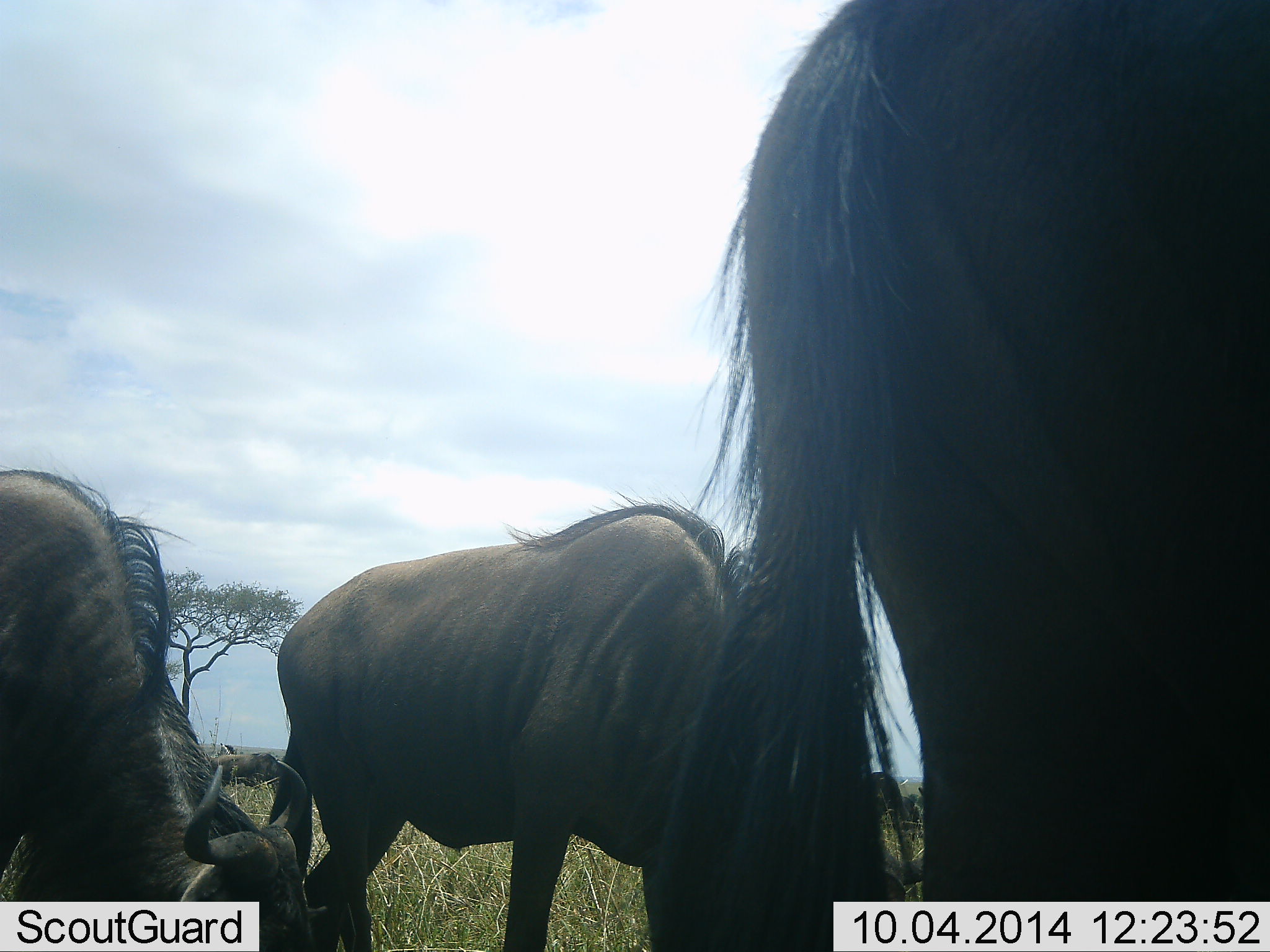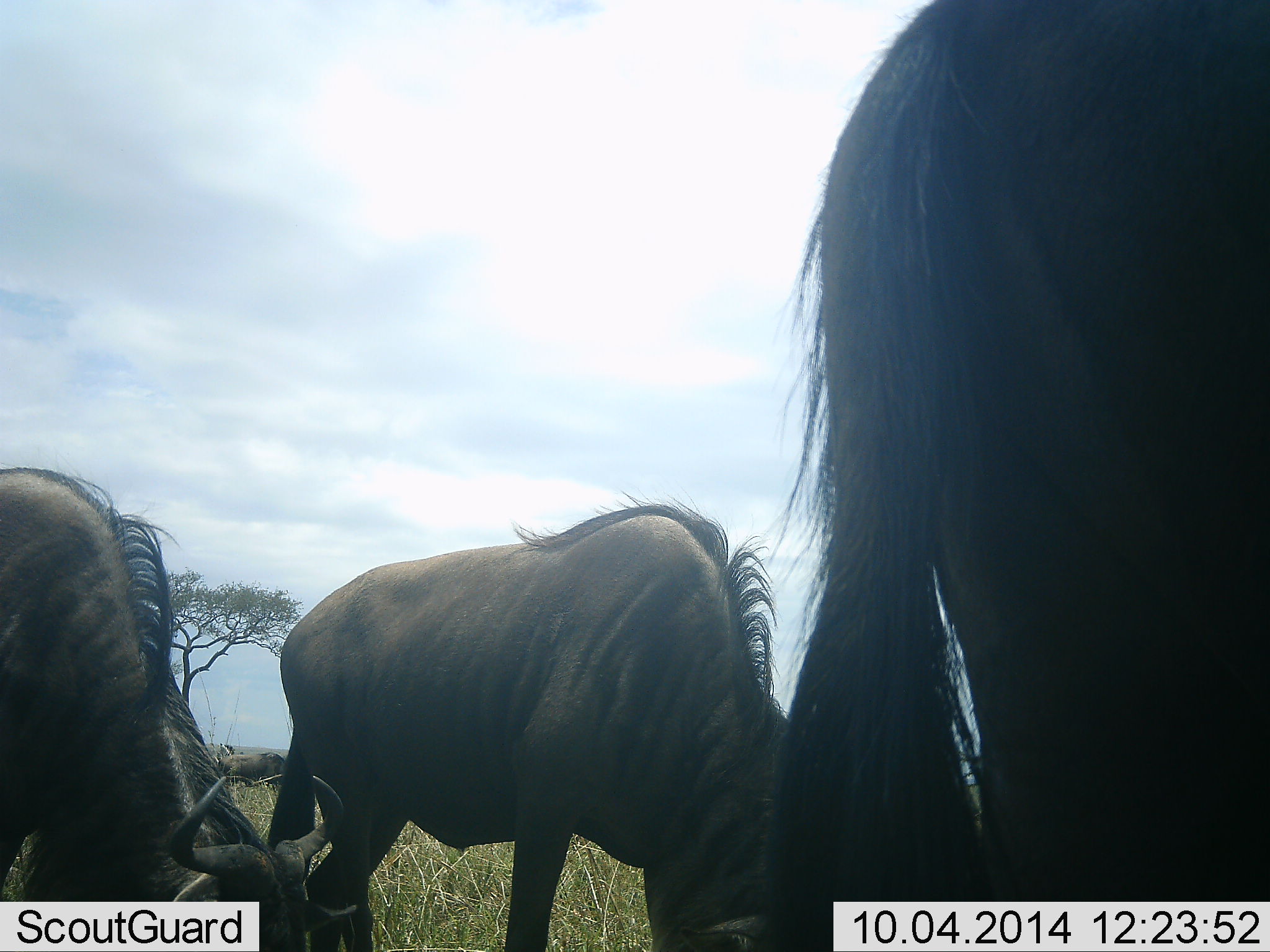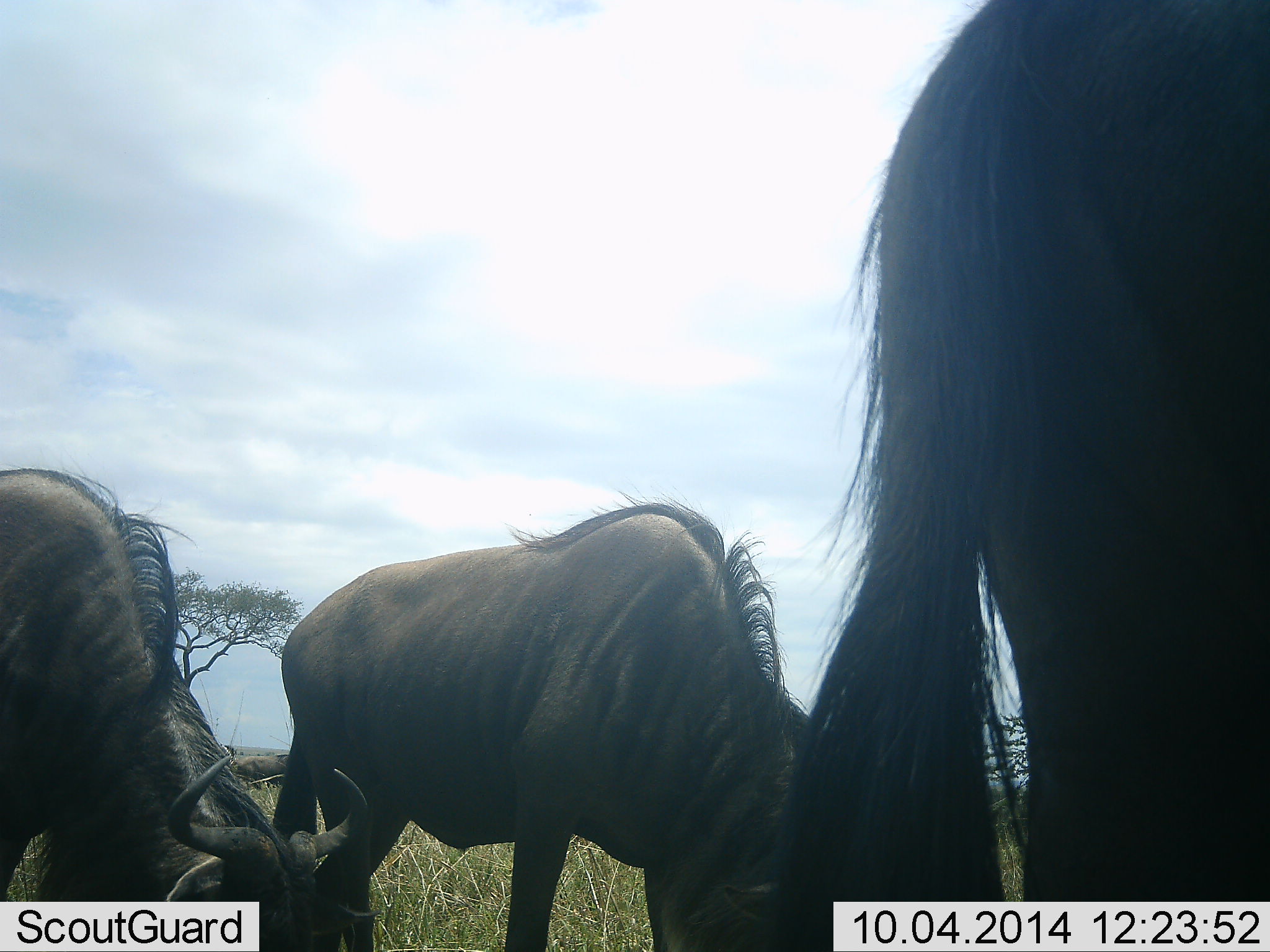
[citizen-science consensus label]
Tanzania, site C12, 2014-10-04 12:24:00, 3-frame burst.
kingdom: Animalia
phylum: Chordata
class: Mammalia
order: Artiodactyla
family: Bovidae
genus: Connochaetes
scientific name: Connochaetes taurinus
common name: blue wildebeest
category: wildebeest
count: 4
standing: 50%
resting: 0%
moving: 40%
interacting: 0%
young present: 0%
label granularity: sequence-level